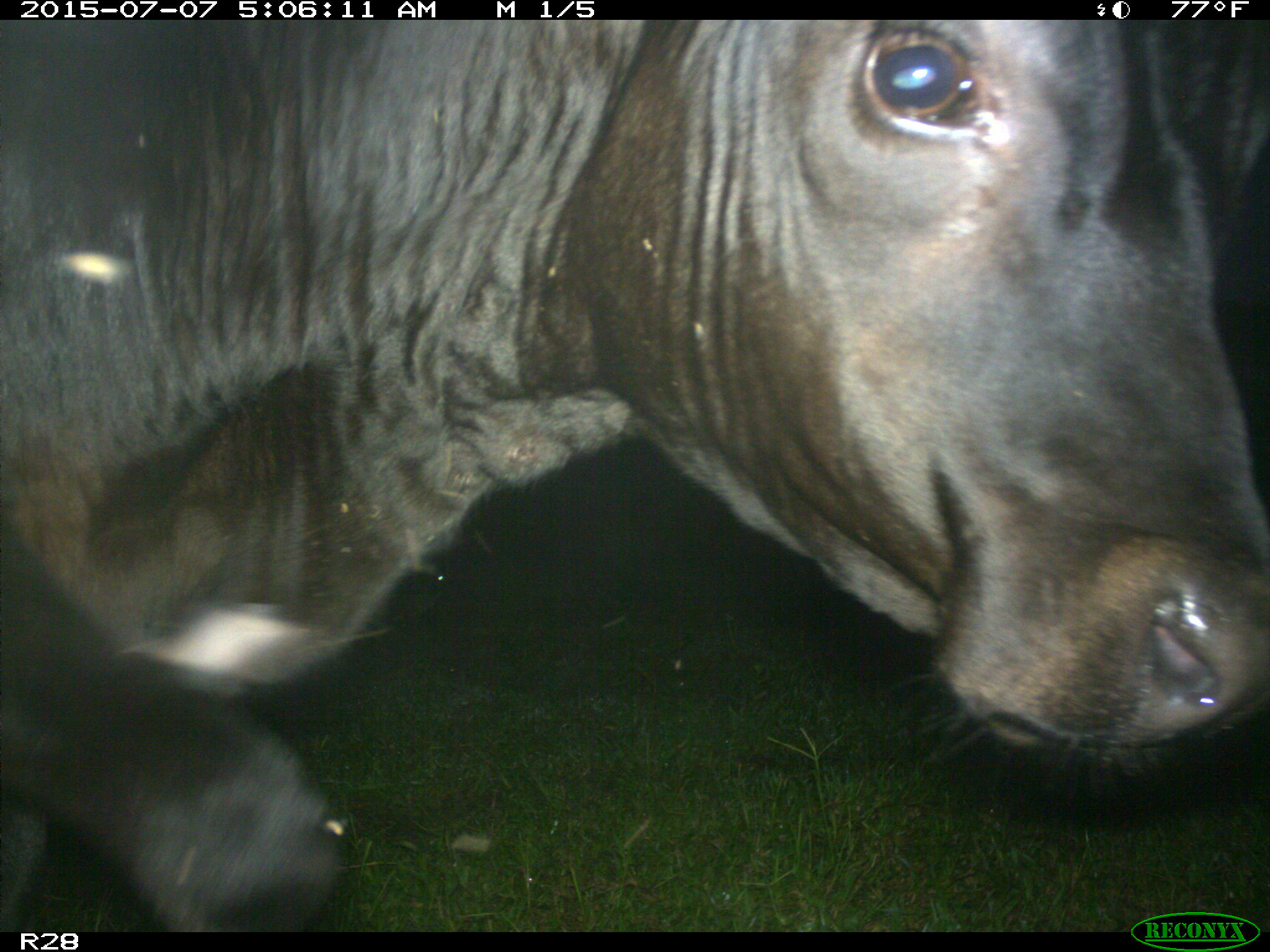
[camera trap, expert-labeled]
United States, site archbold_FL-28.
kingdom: Animalia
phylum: Chordata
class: Mammalia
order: Artiodactyla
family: Bovidae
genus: Bos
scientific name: Bos taurus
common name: domestic cow